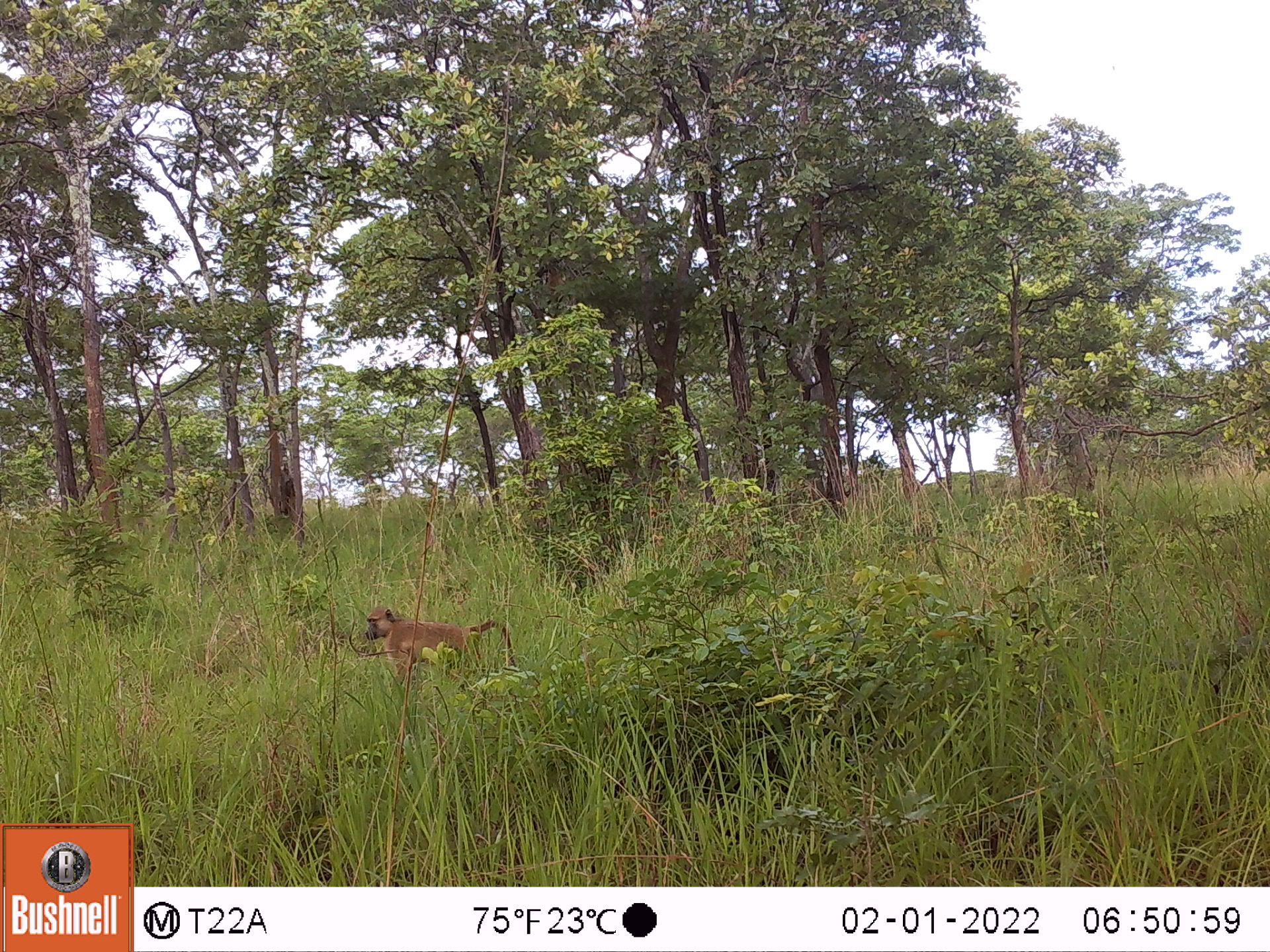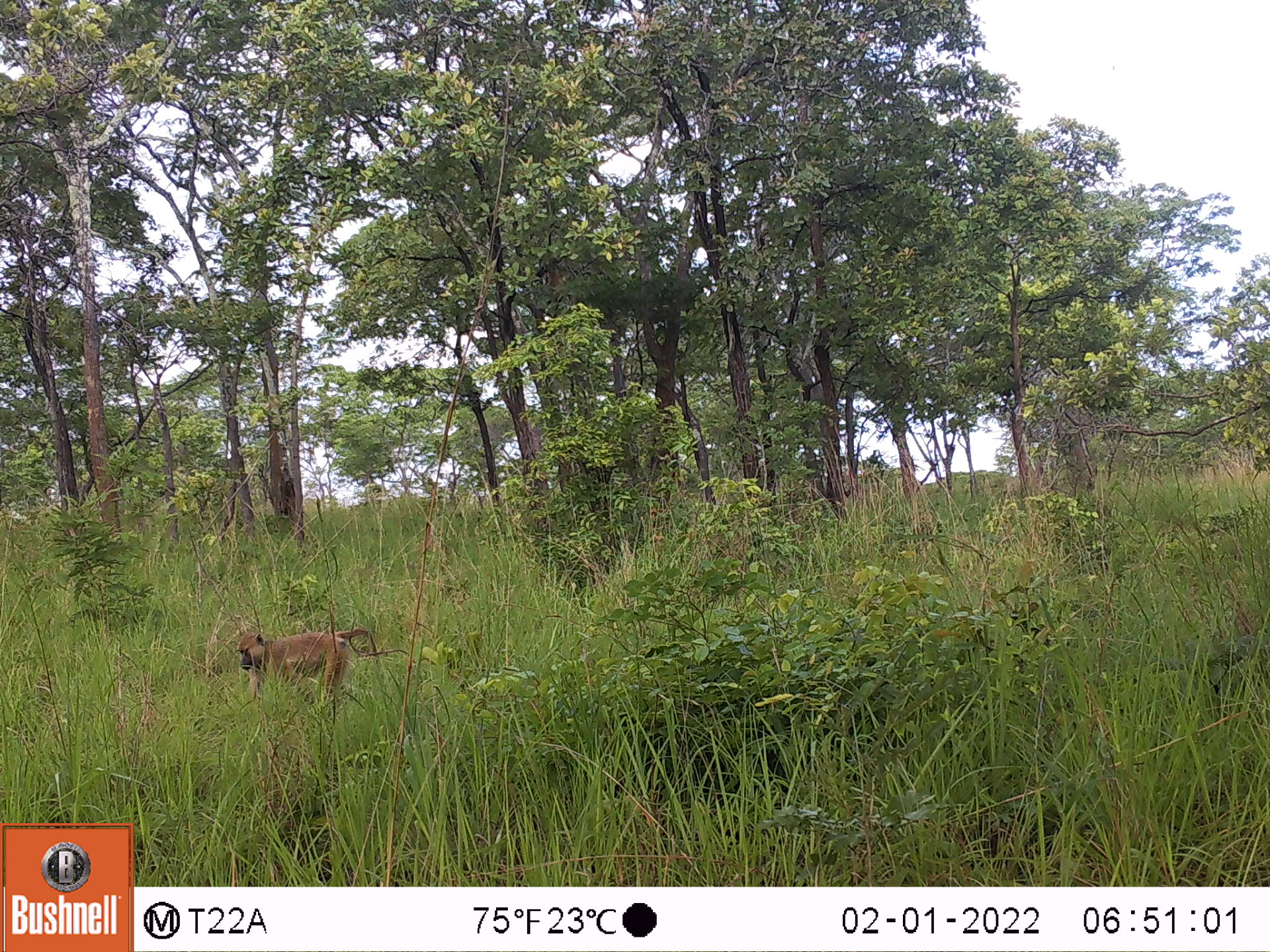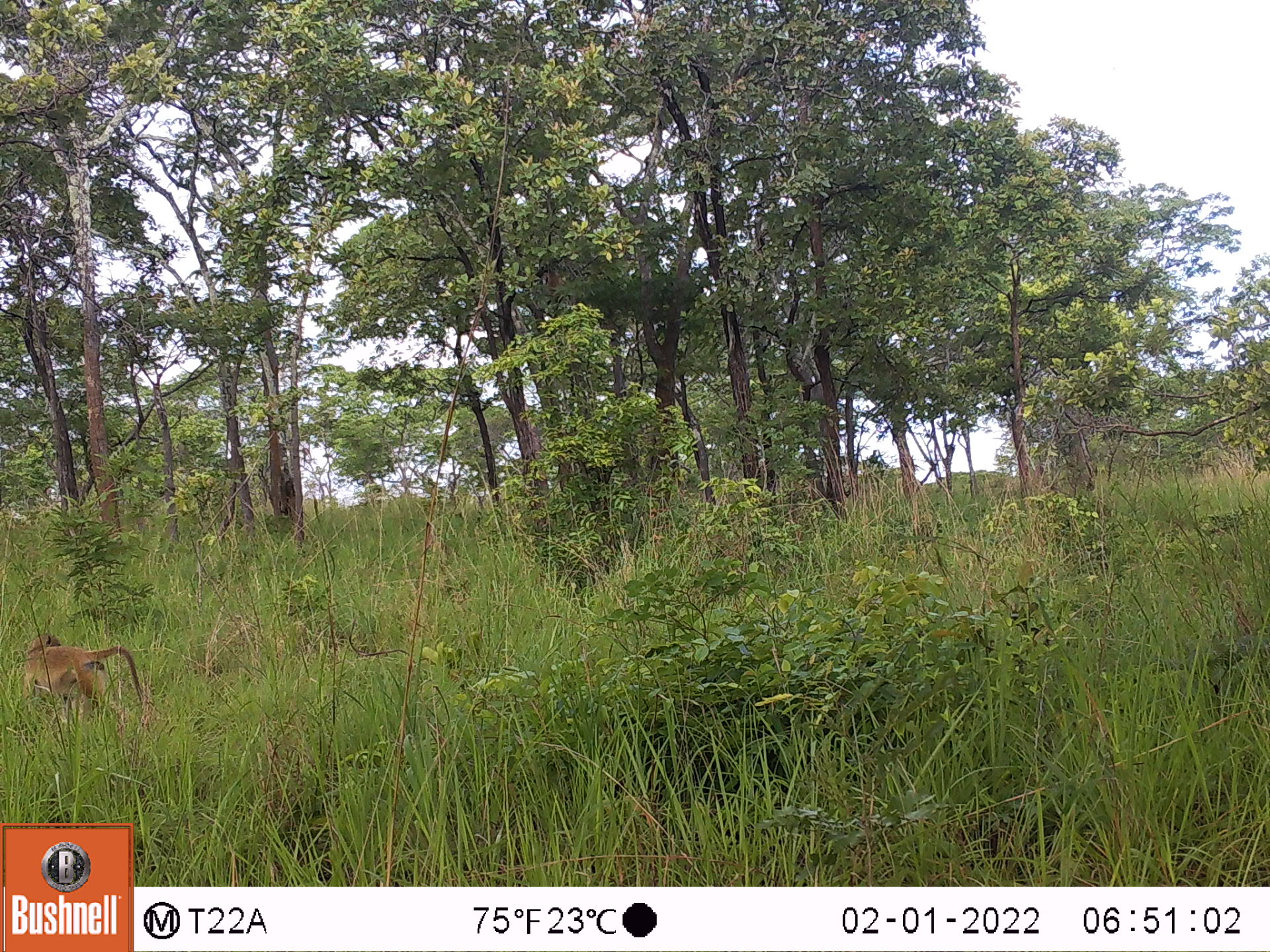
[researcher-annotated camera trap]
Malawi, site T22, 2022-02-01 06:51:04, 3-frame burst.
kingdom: Animalia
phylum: Chordata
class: Mammalia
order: Primates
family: Cercopithecidae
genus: Papio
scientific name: Papio cynocephalus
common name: yellow baboon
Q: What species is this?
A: Yellow baboon (Papio cynocephalus).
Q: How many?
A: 1.